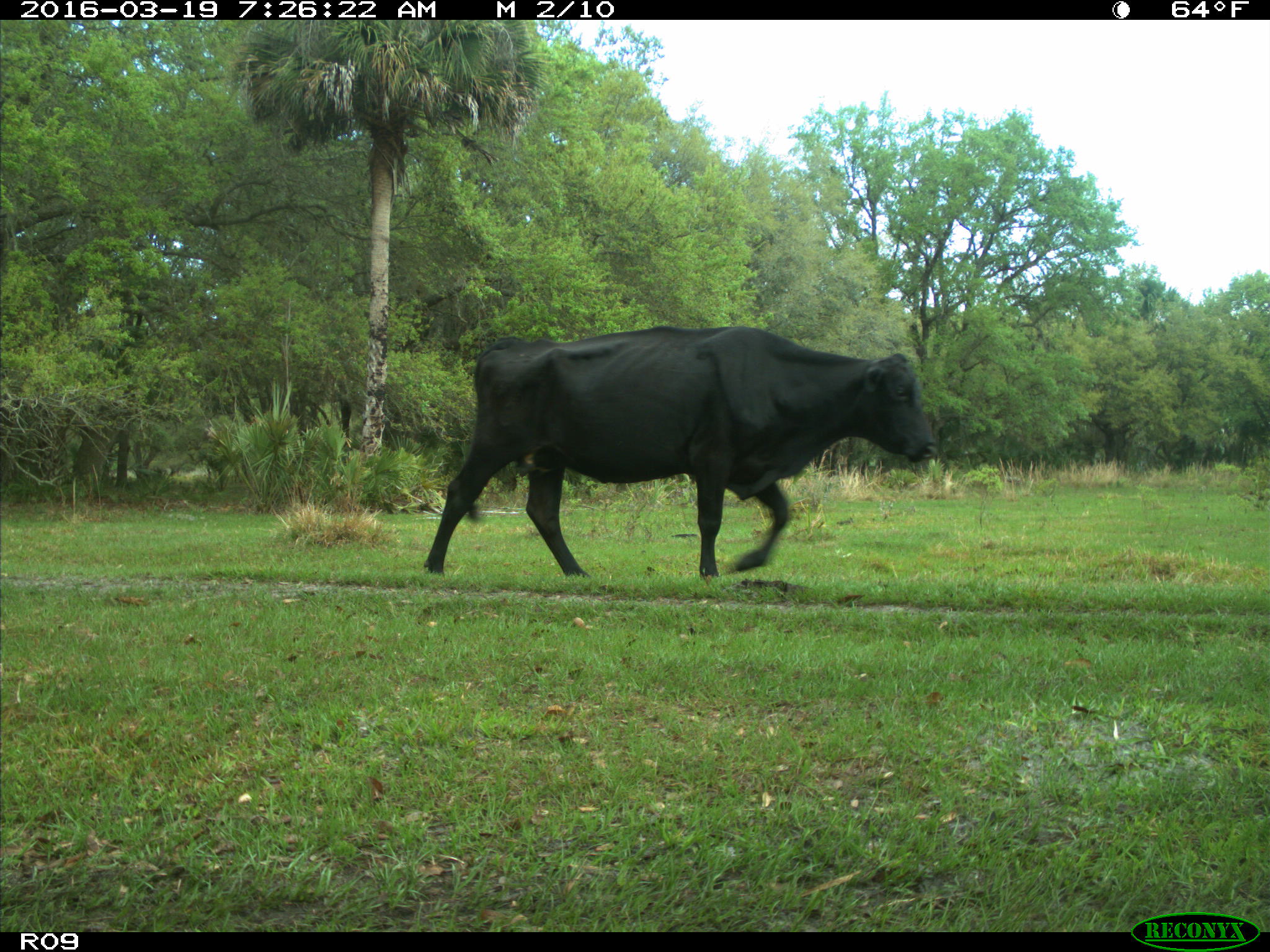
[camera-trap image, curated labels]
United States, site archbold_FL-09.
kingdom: Animalia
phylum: Chordata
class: Mammalia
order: Artiodactyla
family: Bovidae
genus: Bos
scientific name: Bos taurus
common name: domestic cow